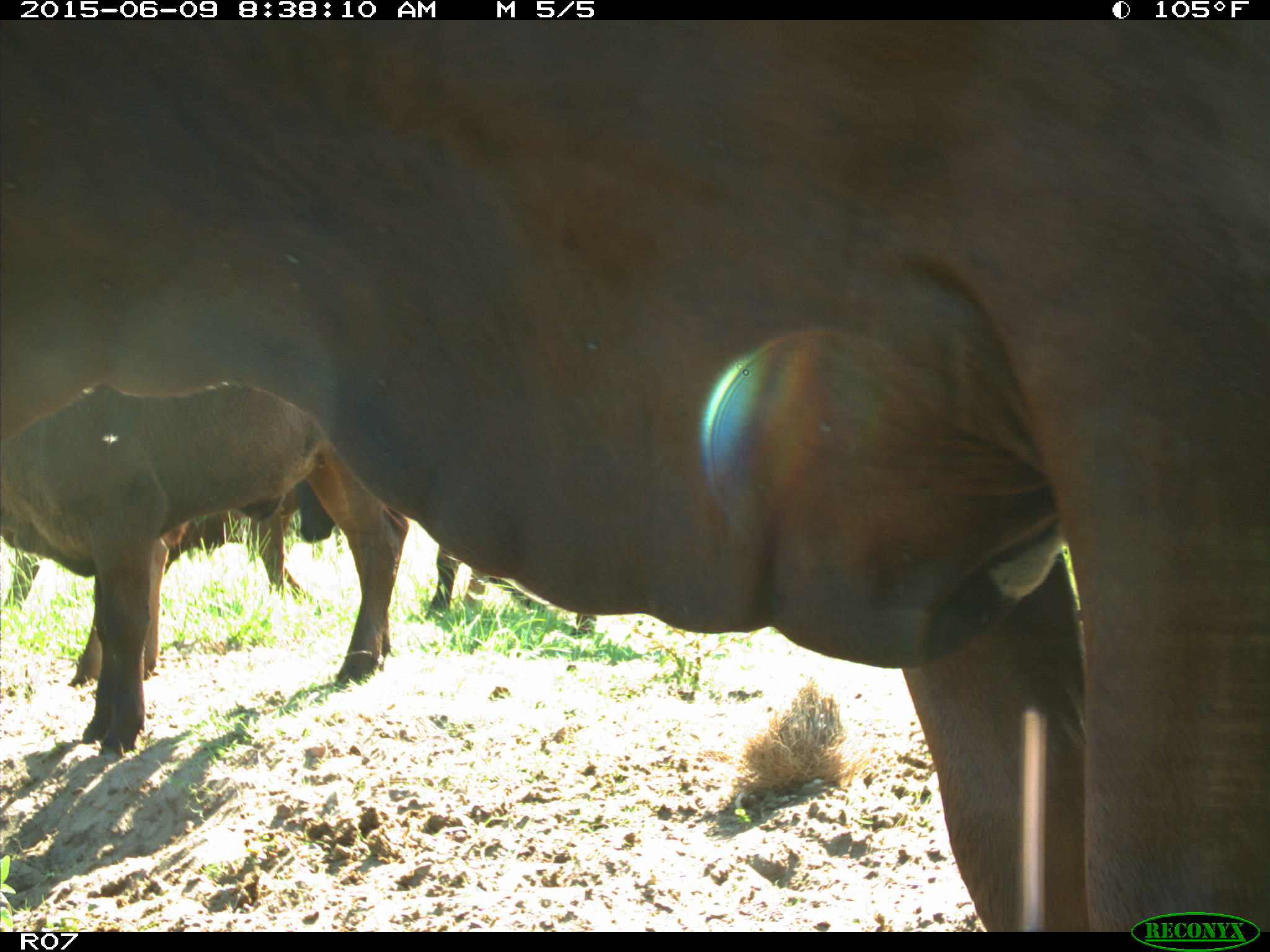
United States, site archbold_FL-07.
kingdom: Animalia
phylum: Chordata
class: Mammalia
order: Artiodactyla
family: Bovidae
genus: Bos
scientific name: Bos taurus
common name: domestic cow